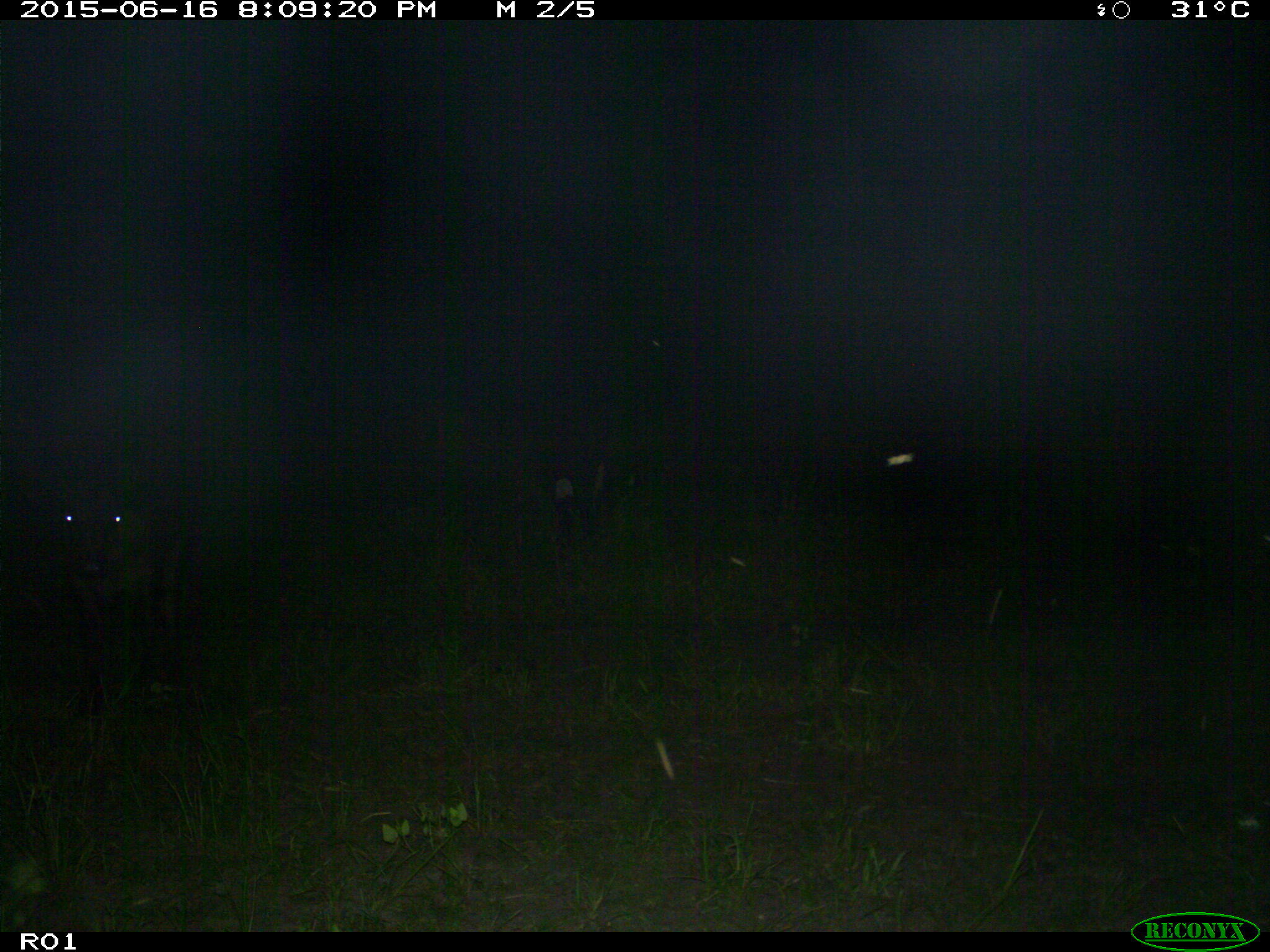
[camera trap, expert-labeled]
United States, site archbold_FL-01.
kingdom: Animalia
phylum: Chordata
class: Mammalia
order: Artiodactyla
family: Bovidae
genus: Bos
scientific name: Bos taurus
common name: domestic cow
Bos taurus (domestic cow).